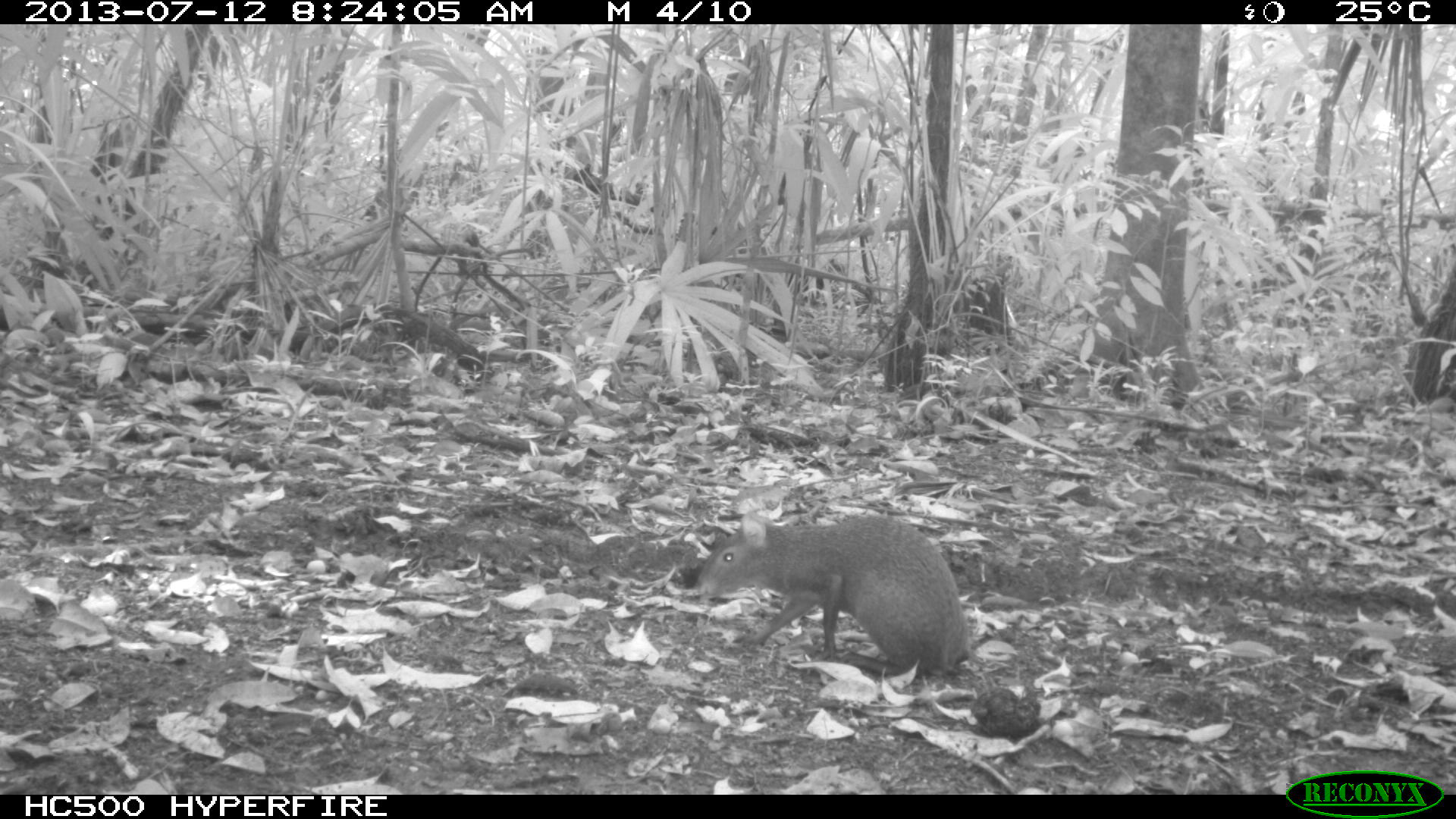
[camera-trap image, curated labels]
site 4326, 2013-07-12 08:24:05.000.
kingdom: Animalia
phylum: Chordata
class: Mammalia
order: Rodentia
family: Dasyproctidae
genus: Dasyprocta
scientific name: Dasyprocta punctata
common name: central american agouti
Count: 1.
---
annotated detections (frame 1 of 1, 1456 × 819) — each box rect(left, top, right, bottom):
dasyprocta punctata: rect(689, 505, 975, 681)